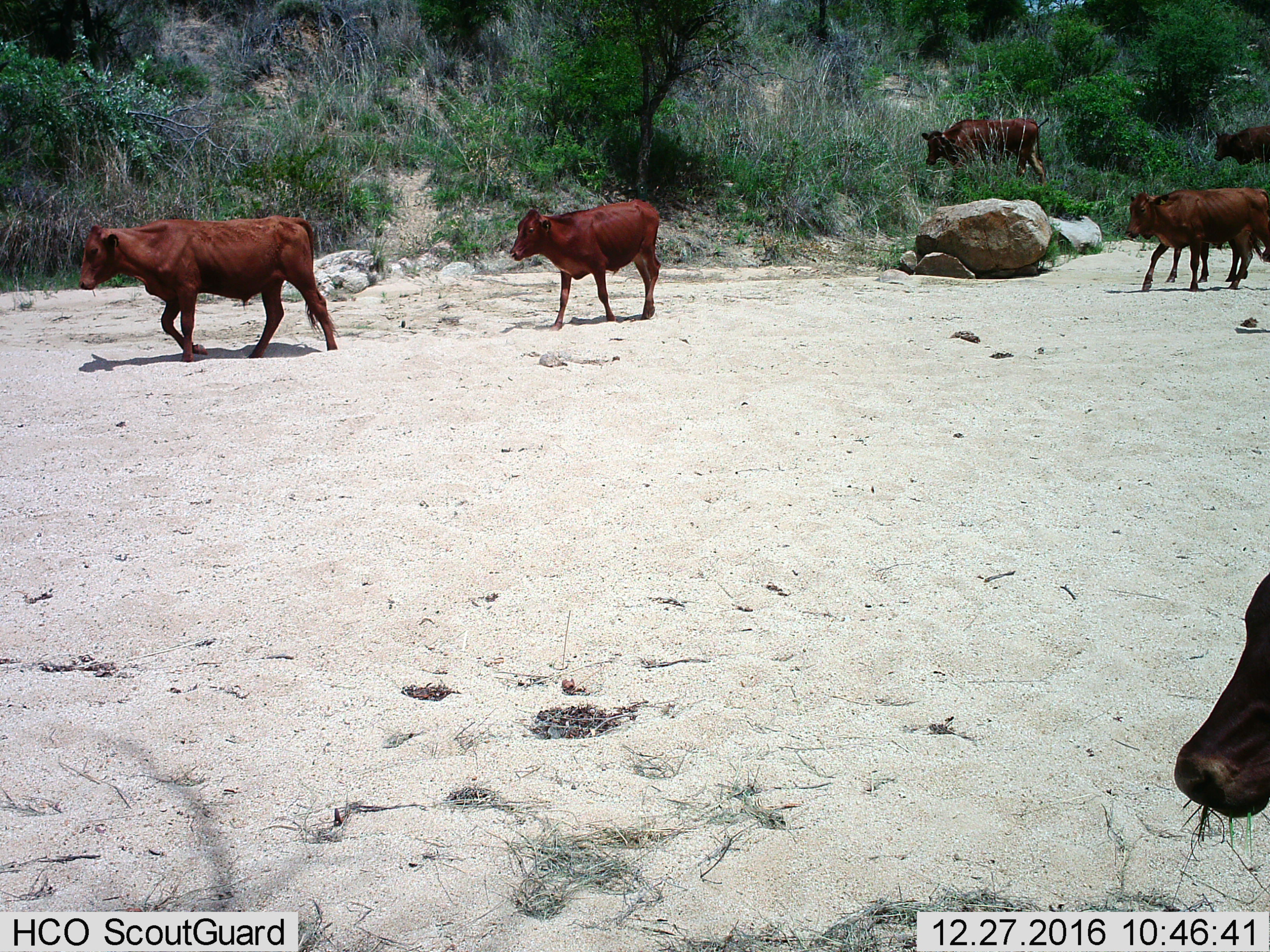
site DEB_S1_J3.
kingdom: Animalia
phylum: Chordata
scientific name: Vertebrata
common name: domestic animal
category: domesticanimal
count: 7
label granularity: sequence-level